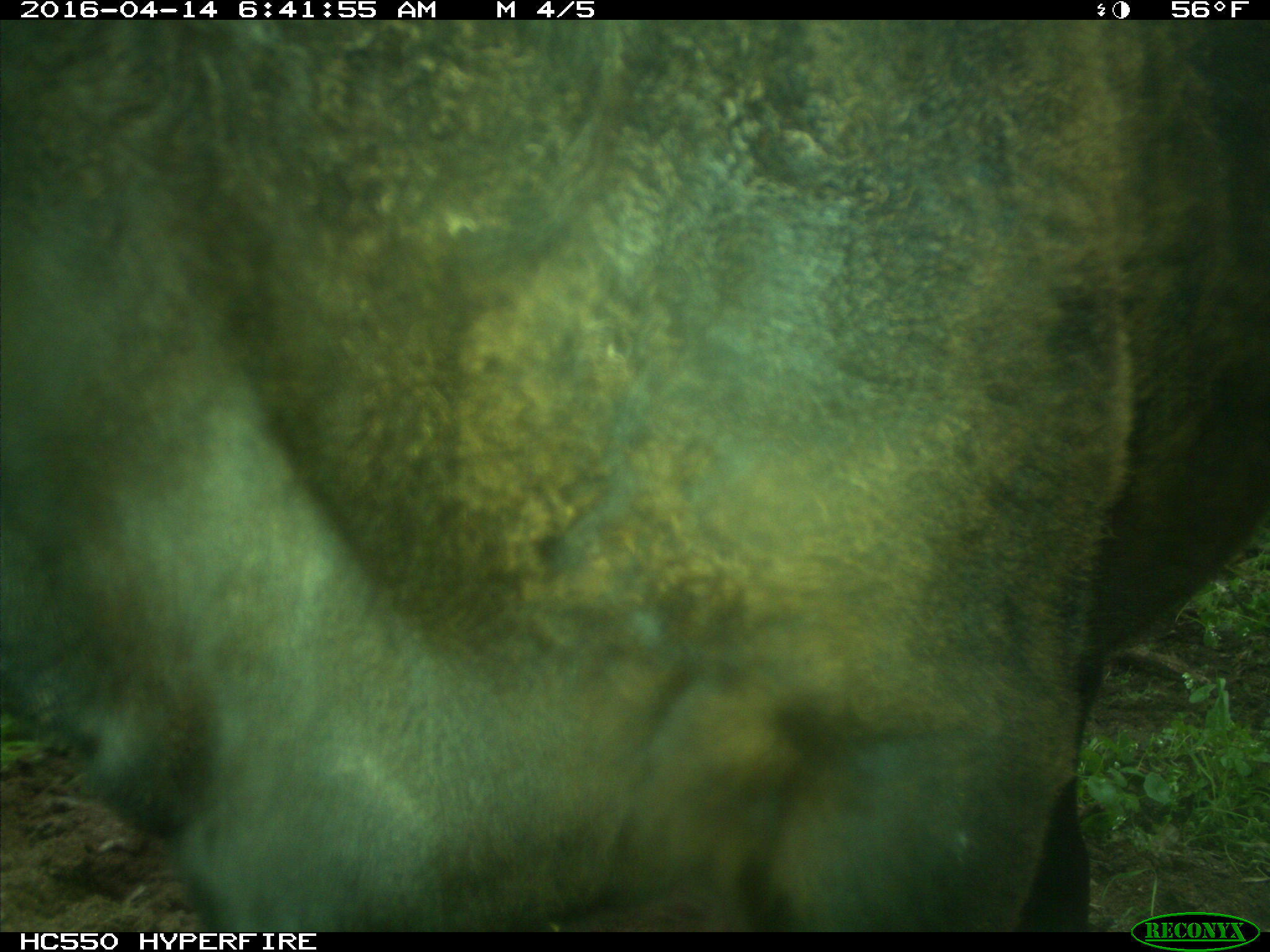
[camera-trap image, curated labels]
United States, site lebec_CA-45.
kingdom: Animalia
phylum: Chordata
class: Mammalia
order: Artiodactyla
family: Bovidae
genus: Bos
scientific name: Bos taurus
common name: domestic cow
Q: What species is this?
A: Bos taurus (domestic cow).